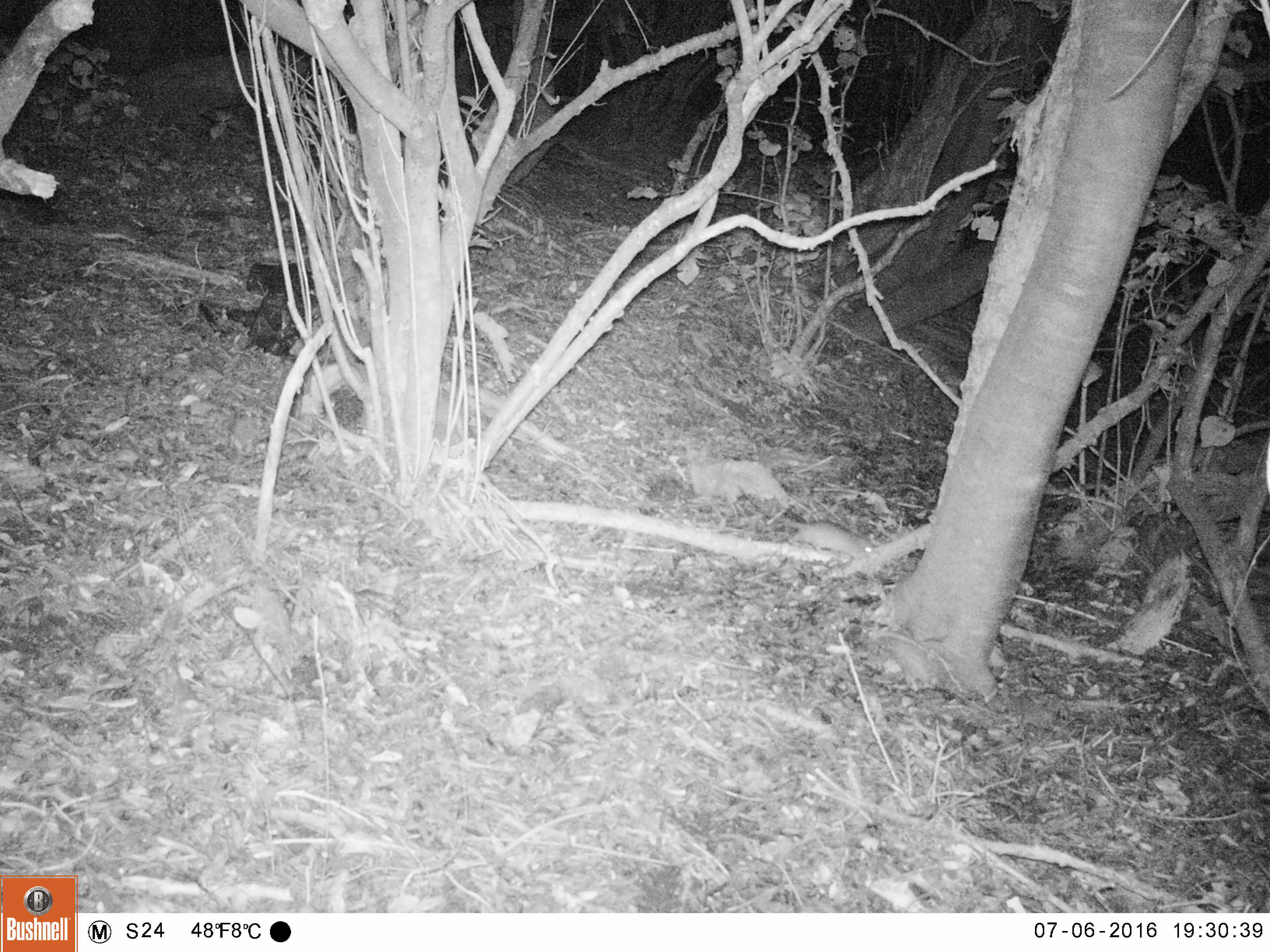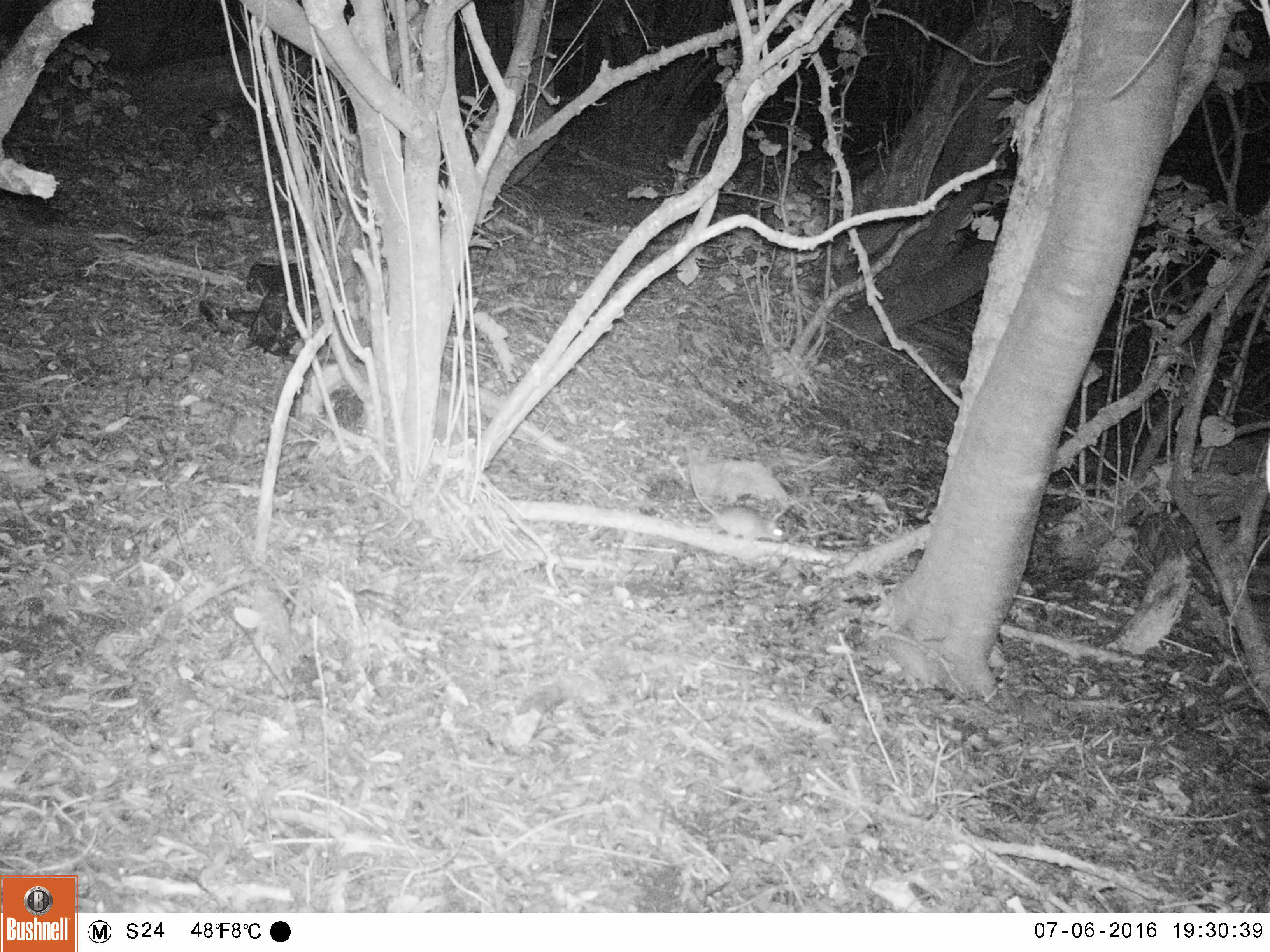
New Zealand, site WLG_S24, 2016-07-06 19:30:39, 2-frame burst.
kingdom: Animalia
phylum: Chordata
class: Mammalia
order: Rodentia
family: Muridae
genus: Rattus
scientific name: Rattus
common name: rat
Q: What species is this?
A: Rat (Rattus).